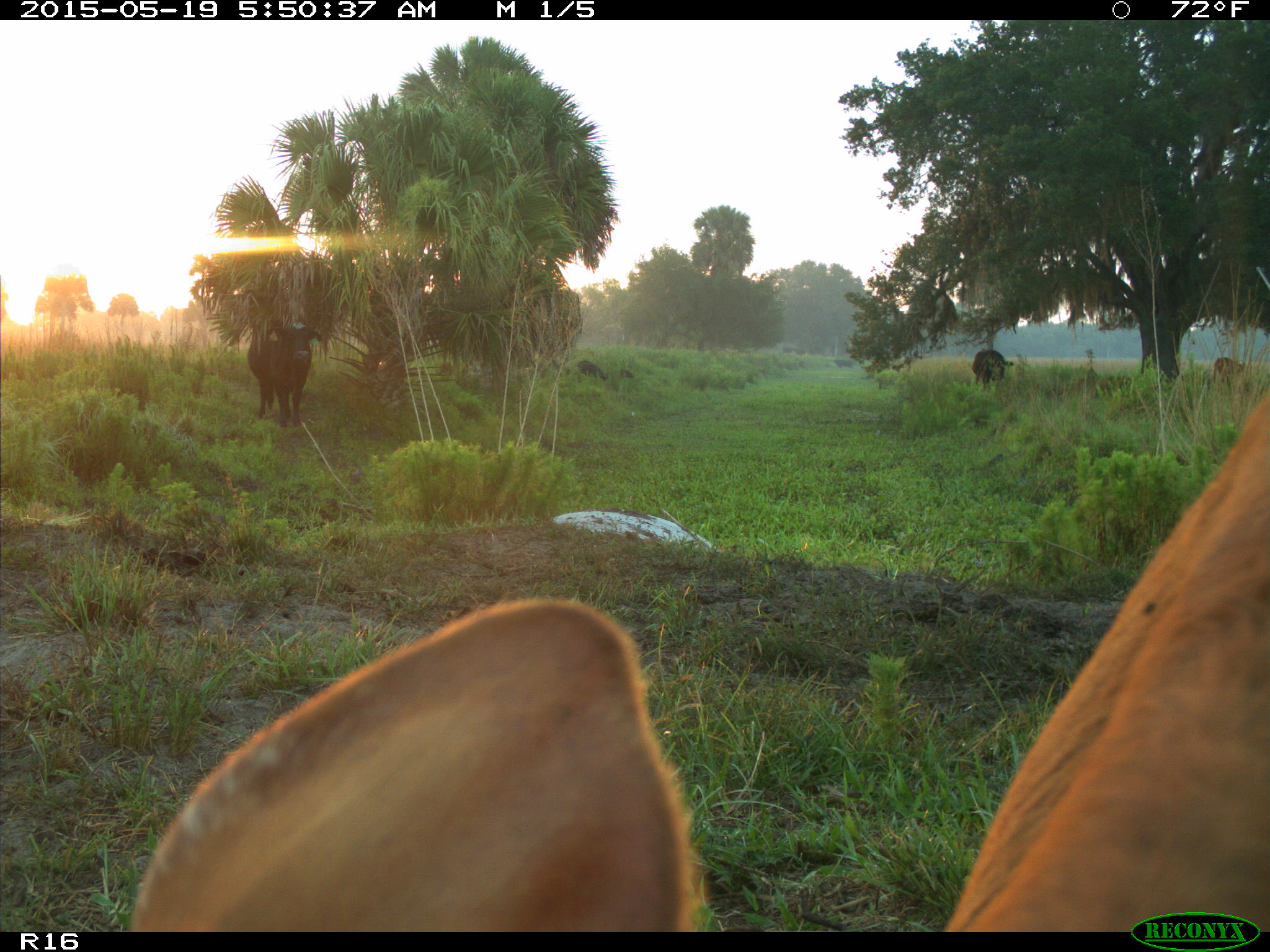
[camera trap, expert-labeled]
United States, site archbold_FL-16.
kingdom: Animalia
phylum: Chordata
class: Mammalia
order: Artiodactyla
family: Suidae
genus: Sus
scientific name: Sus scrofa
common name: wild boar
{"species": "Sus scrofa (wild boar)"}